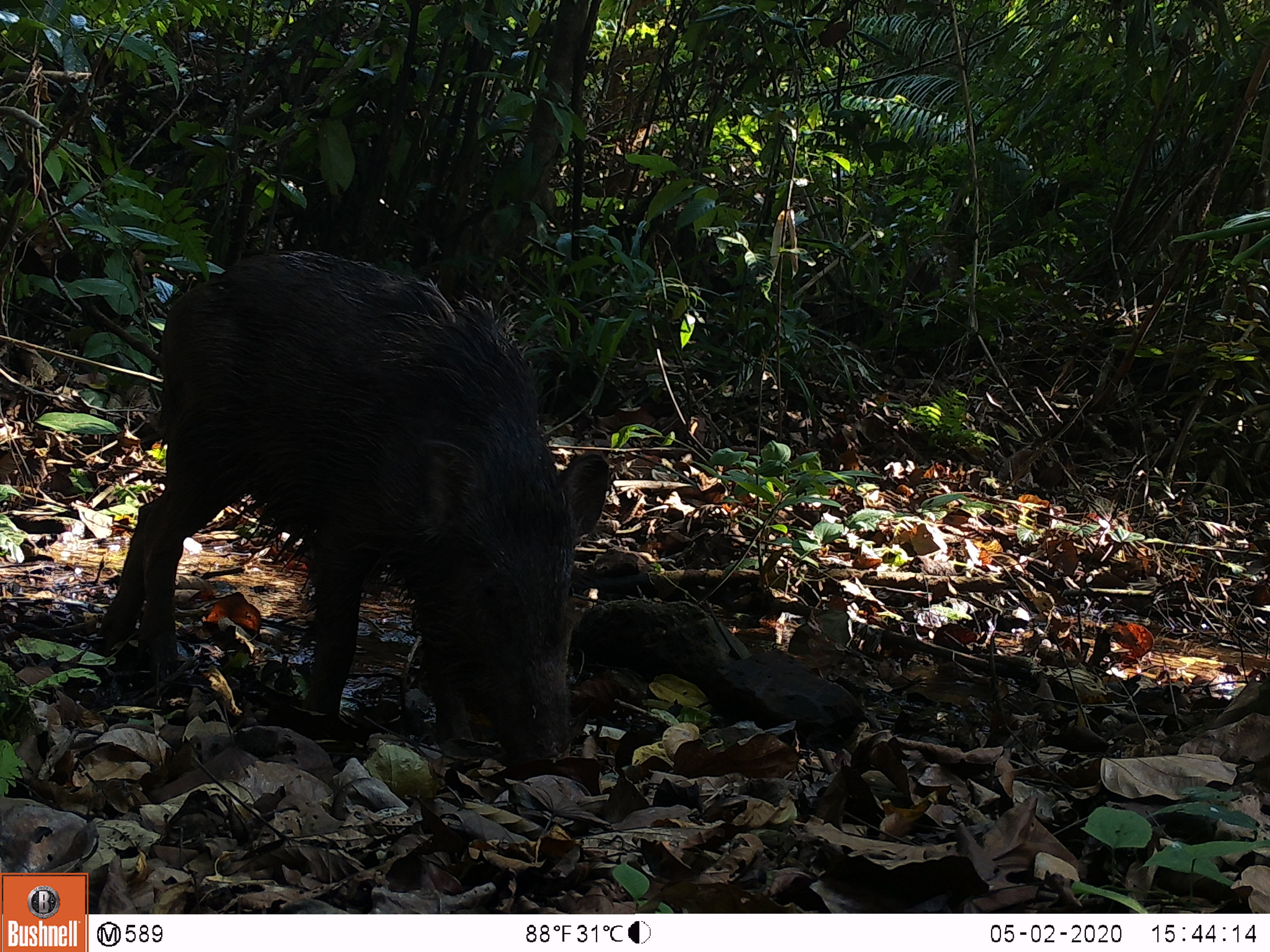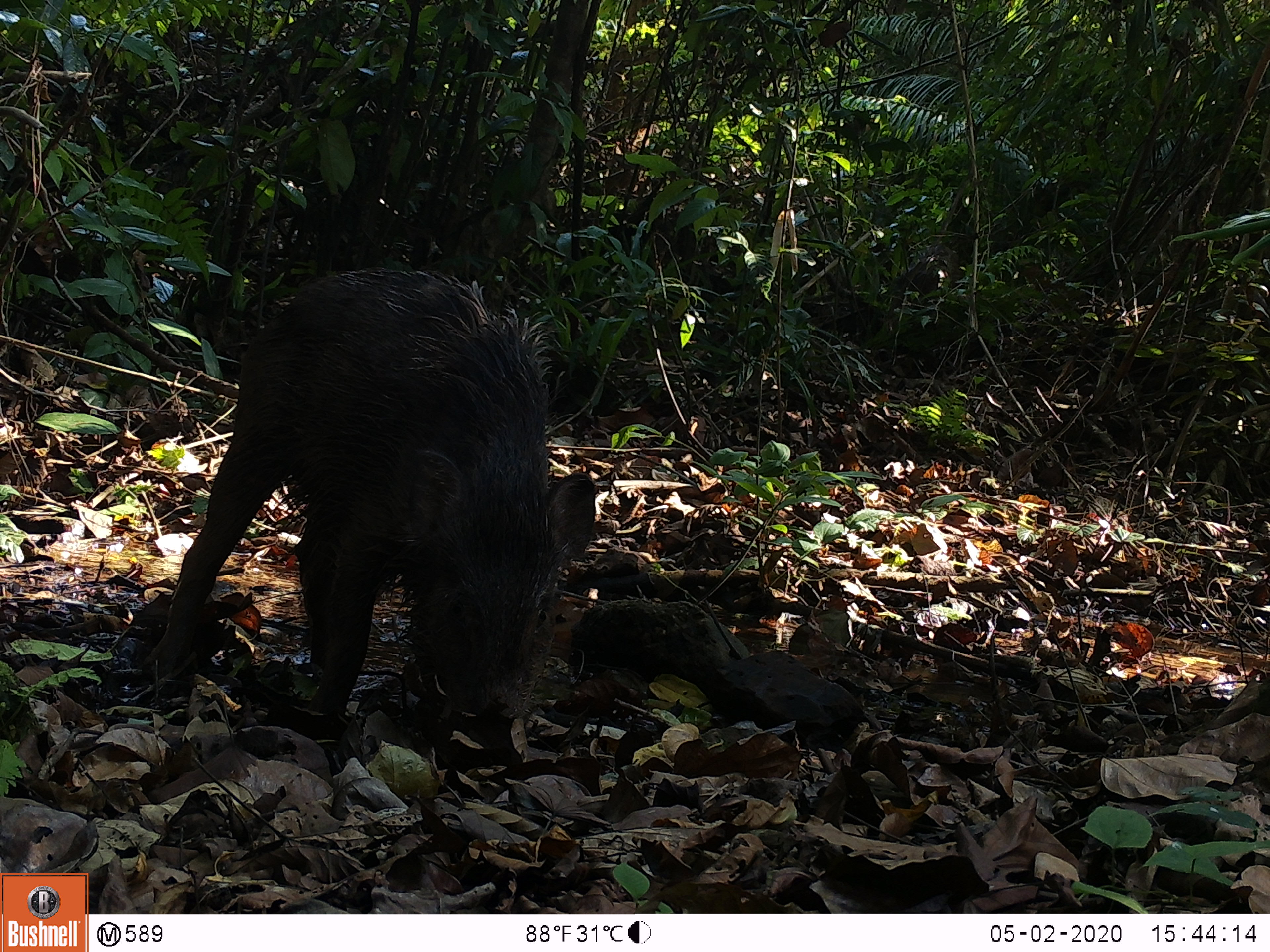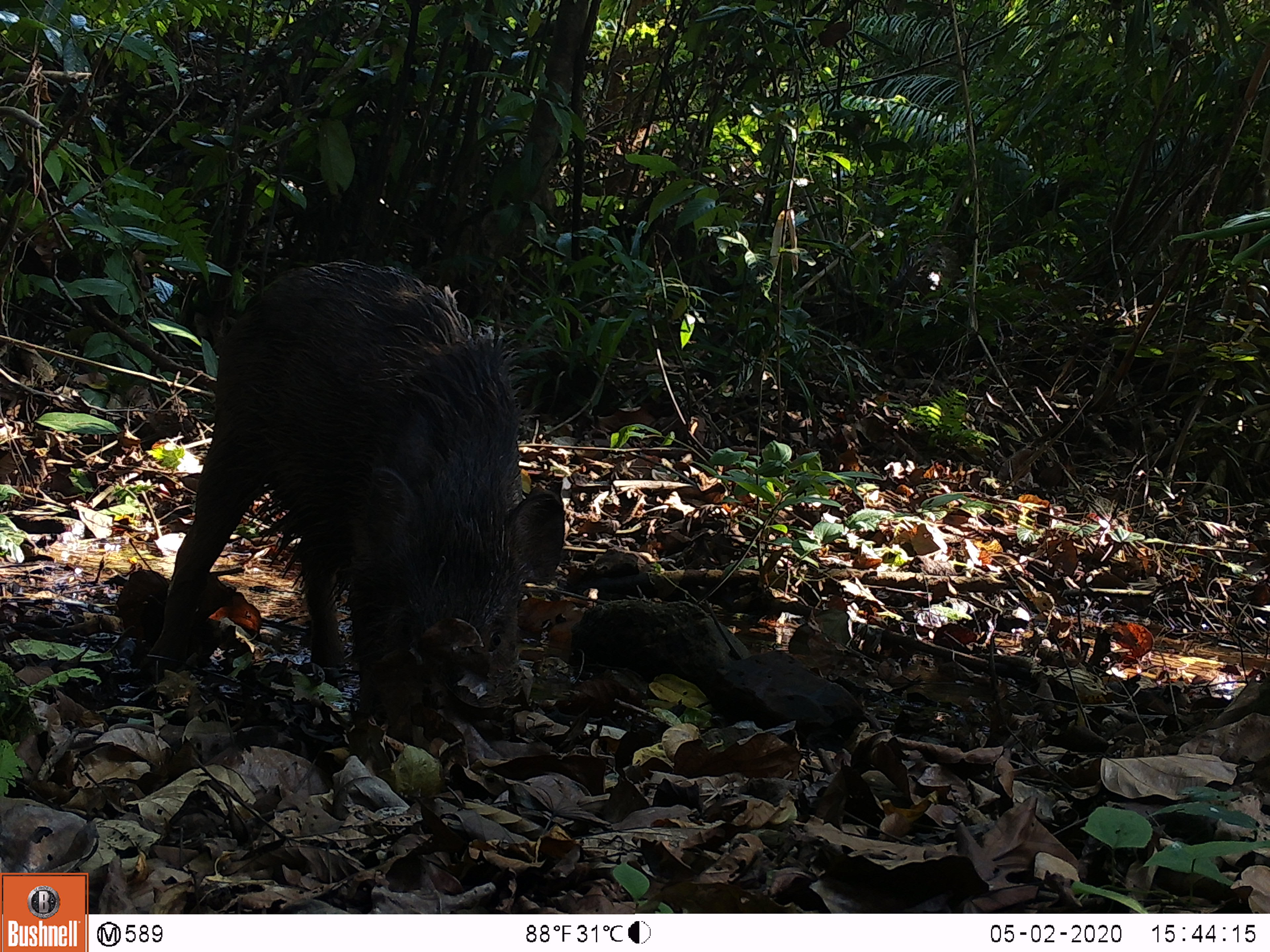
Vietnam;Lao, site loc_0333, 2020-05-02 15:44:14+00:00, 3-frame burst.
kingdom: Animalia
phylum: Chordata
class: Mammalia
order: Artiodactyla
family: Suidae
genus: Sus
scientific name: Sus scrofa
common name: eurasian wild pig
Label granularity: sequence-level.